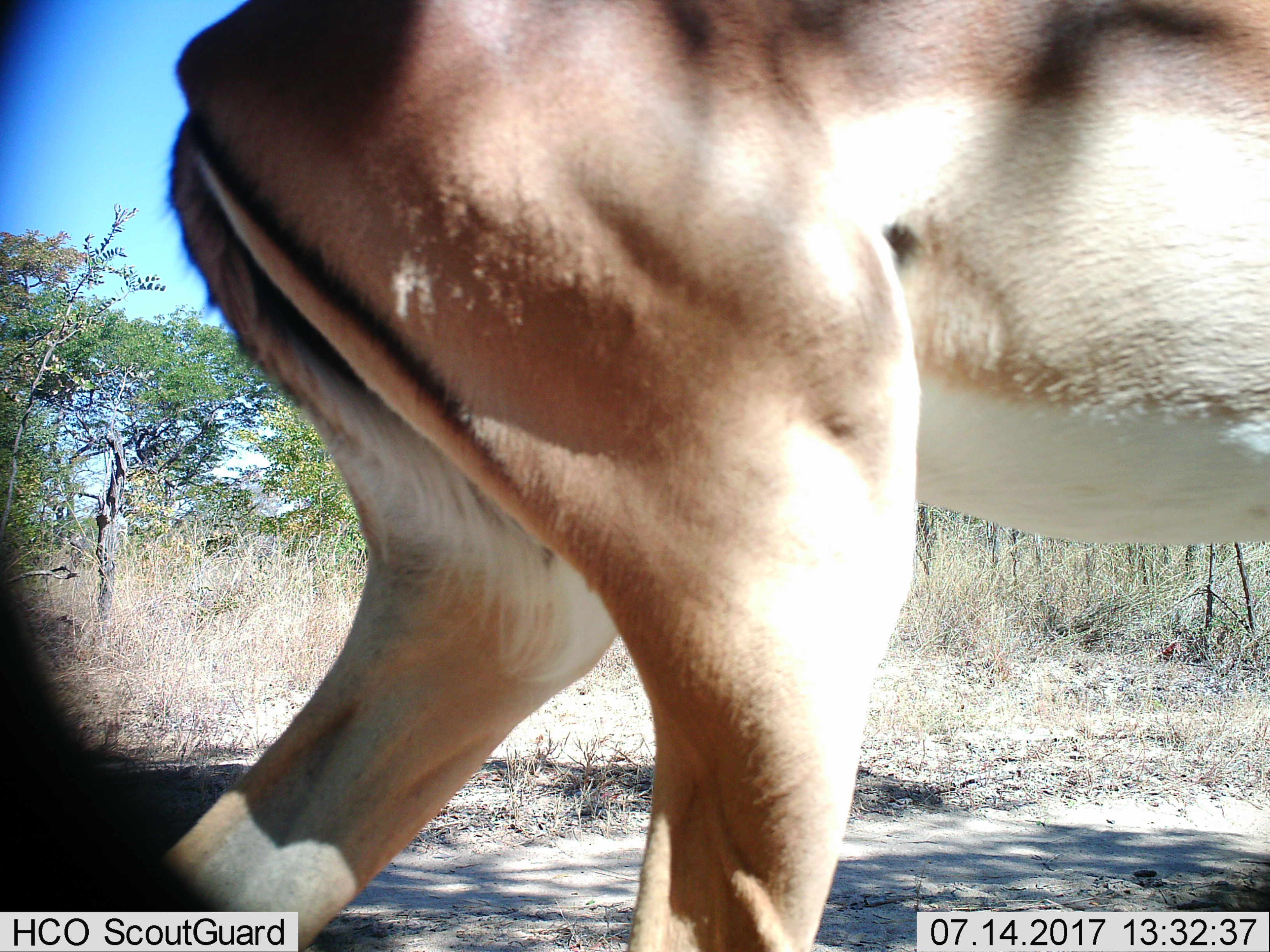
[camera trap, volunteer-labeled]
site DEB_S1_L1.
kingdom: Animalia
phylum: Chordata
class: Mammalia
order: Artiodactyla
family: Bovidae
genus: Aepyceros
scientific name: Aepyceros melampus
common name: impala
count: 1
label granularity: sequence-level